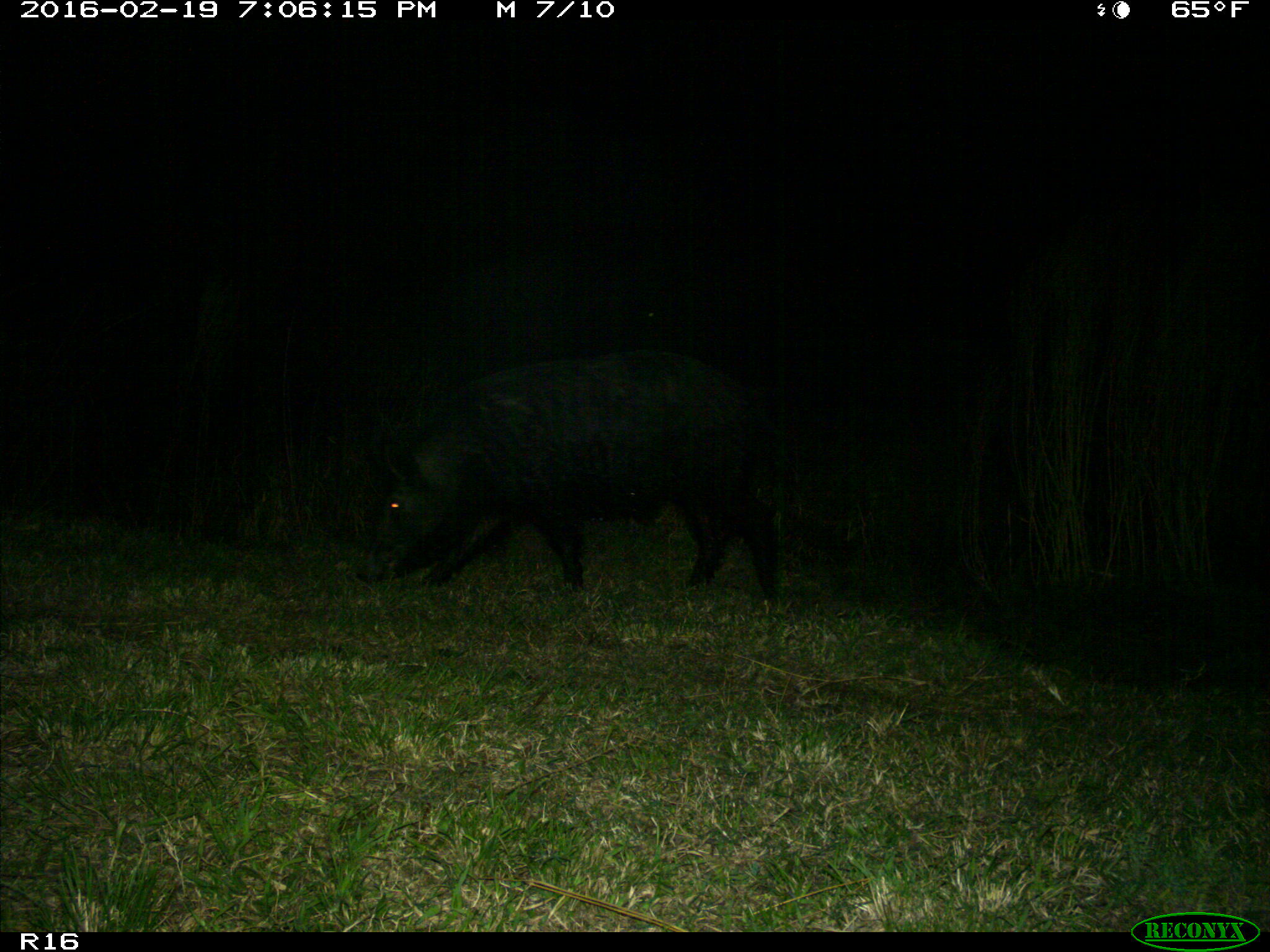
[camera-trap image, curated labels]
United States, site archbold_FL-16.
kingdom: Animalia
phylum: Chordata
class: Mammalia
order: Artiodactyla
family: Suidae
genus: Sus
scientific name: Sus scrofa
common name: wild boar